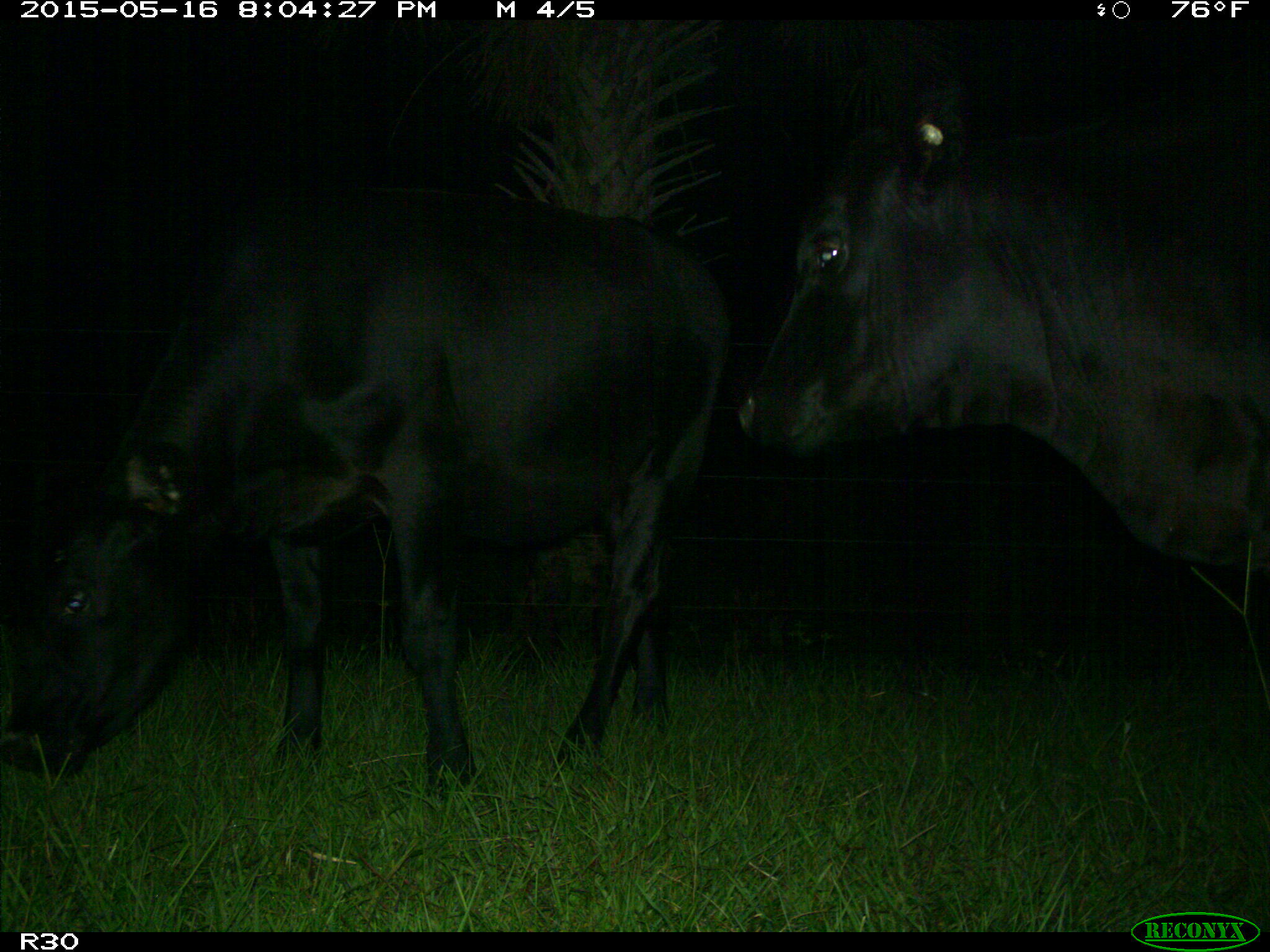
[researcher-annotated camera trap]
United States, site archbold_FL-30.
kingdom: Animalia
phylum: Chordata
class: Mammalia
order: Artiodactyla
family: Bovidae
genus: Bos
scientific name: Bos taurus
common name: domestic cow